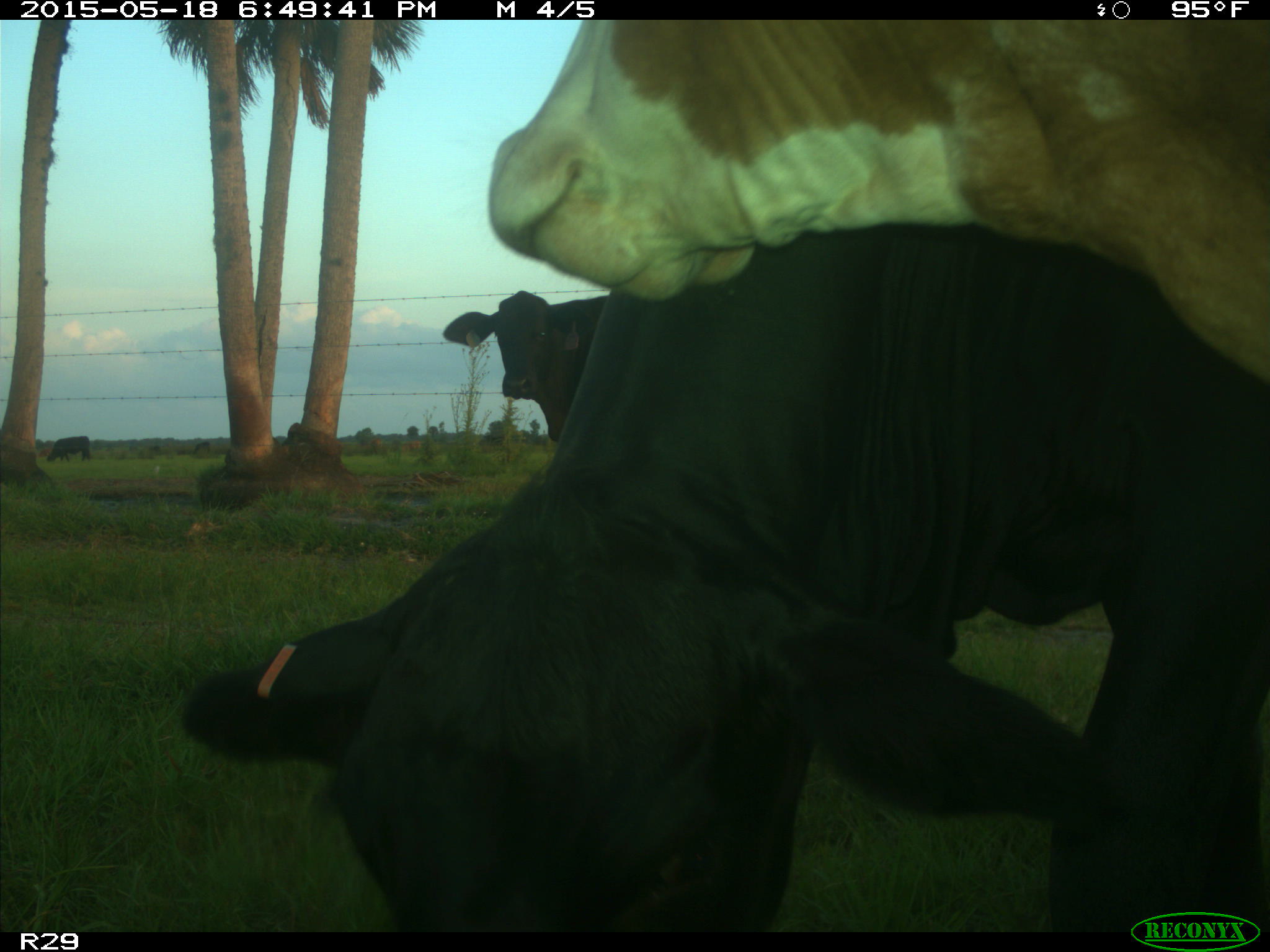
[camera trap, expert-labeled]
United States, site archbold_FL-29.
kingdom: Animalia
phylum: Chordata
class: Mammalia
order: Artiodactyla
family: Bovidae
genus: Bos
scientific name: Bos taurus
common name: domestic cow